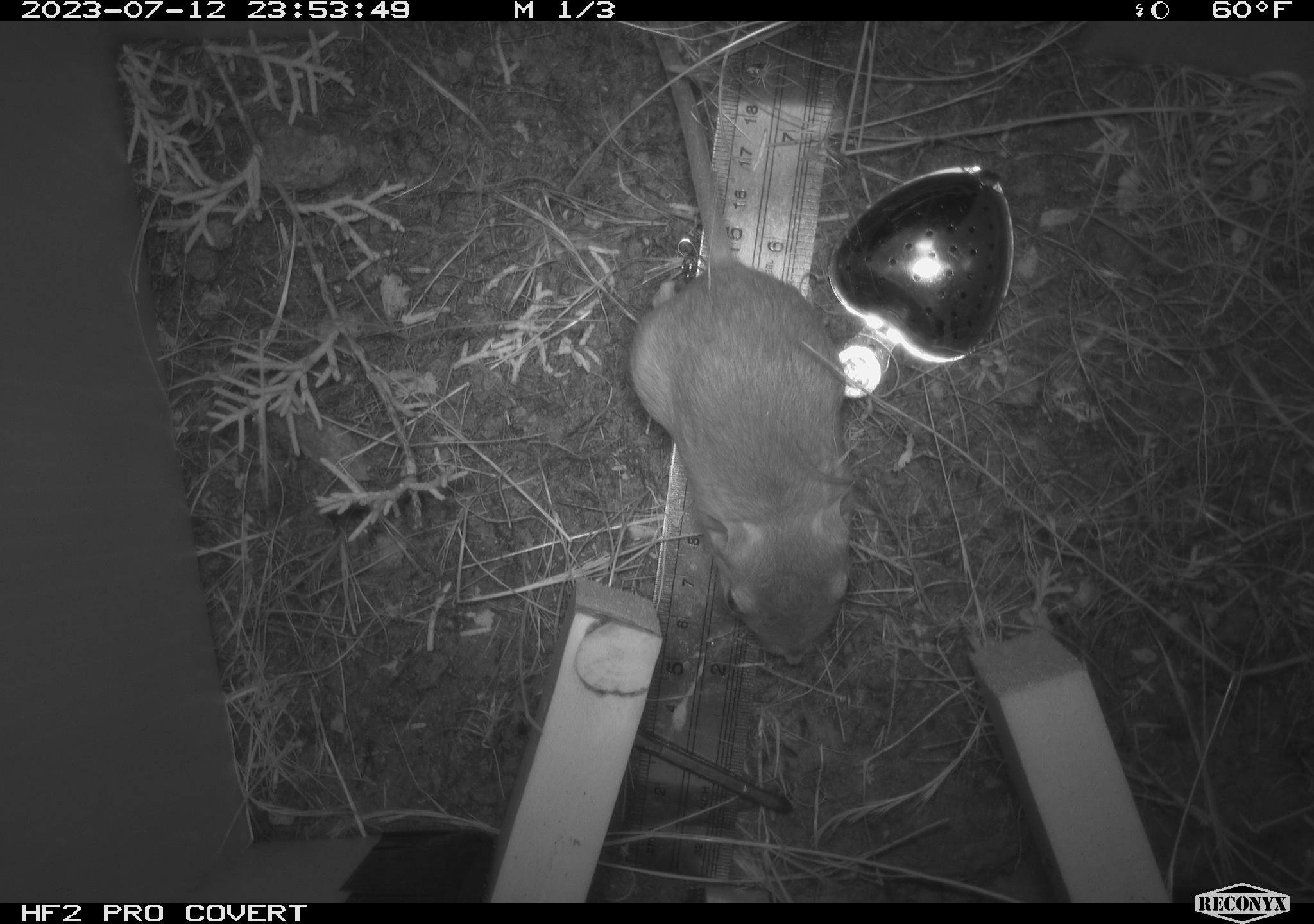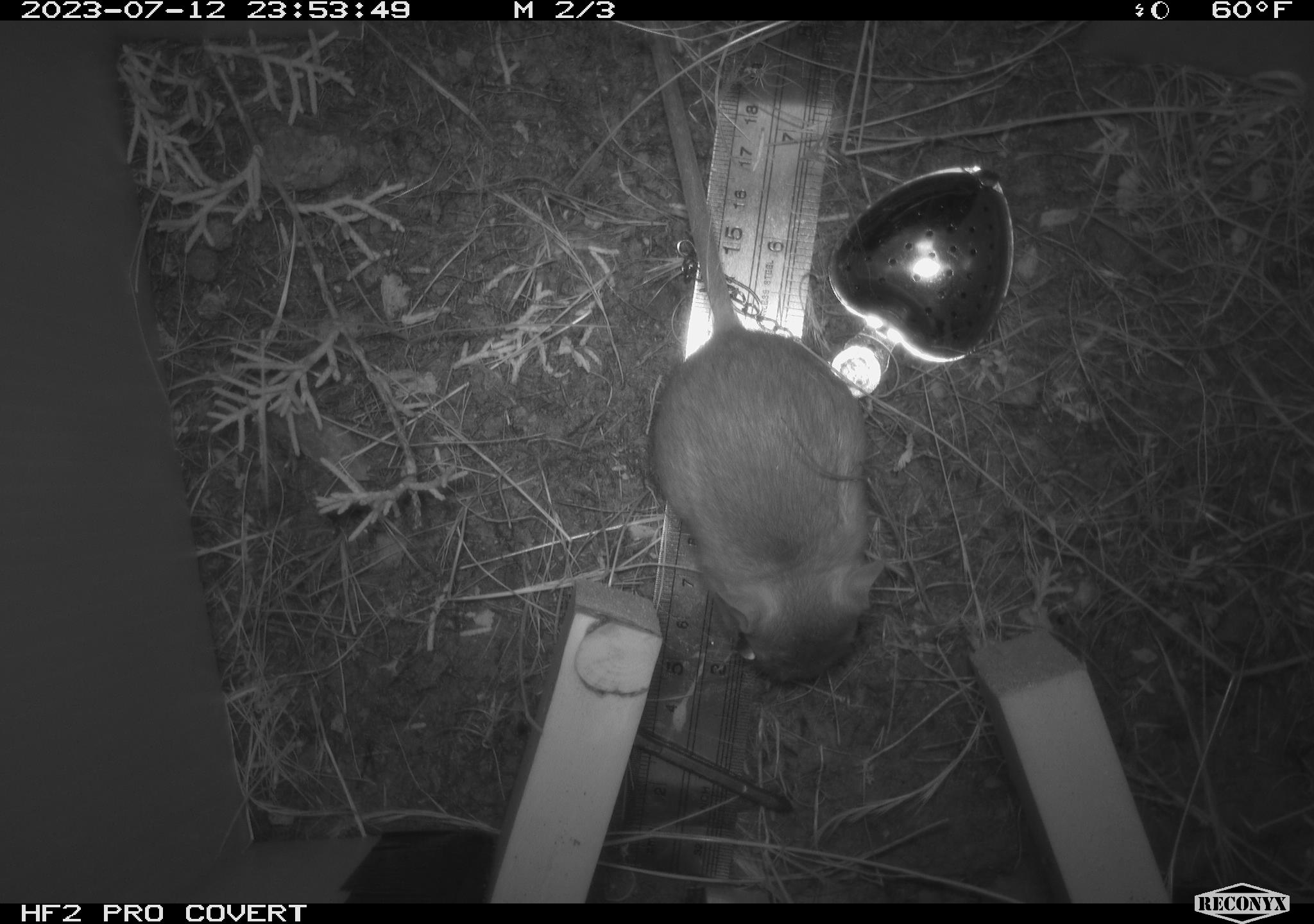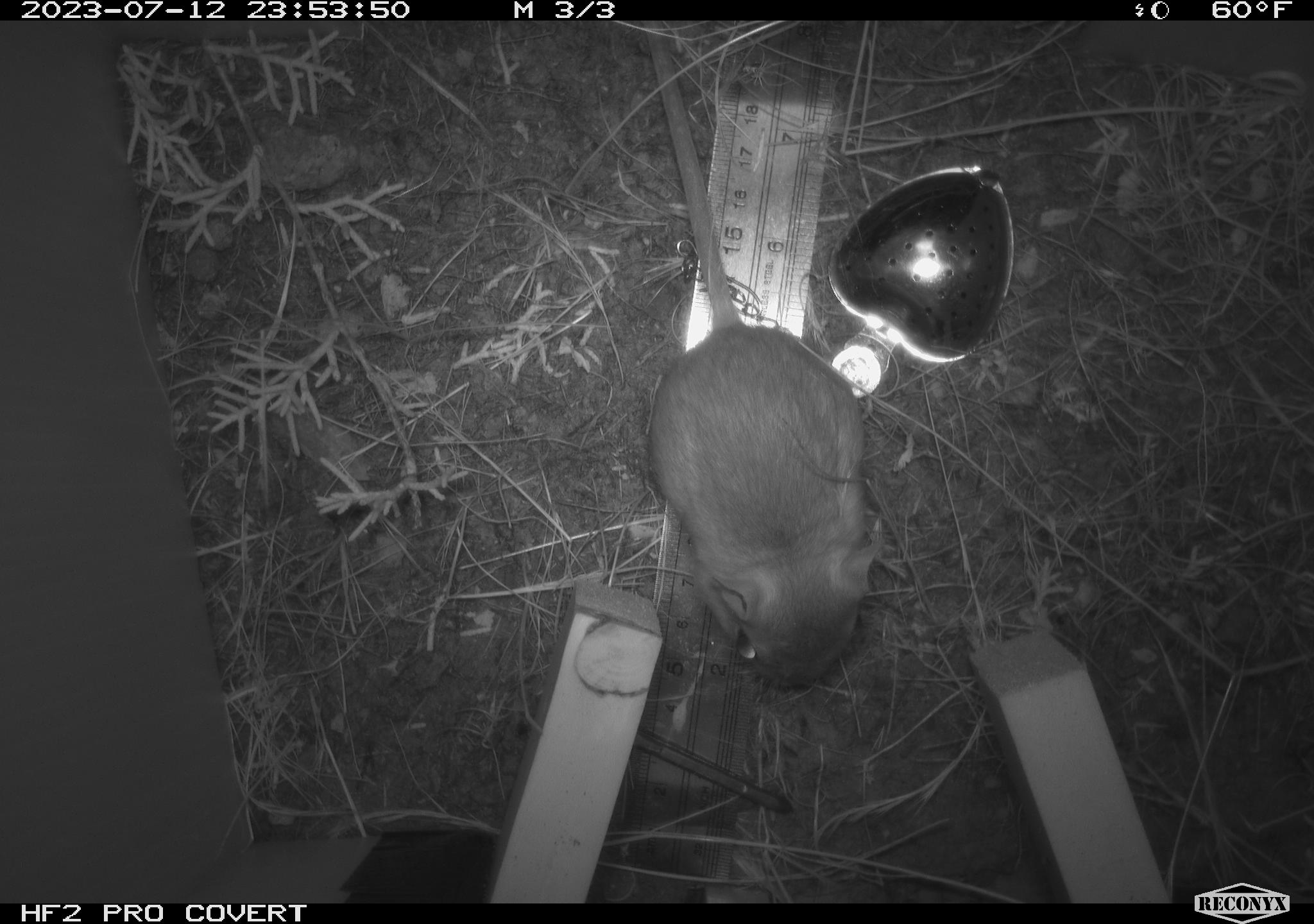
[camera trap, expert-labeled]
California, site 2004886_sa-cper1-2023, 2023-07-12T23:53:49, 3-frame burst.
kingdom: Animalia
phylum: Chordata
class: Mammalia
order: Rodentia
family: Heteromyidae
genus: Dipodomys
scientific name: Dipodomys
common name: kangaroo rats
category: dipodomys species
Dipodomys species (kangaroo rats) (Dipodomys).